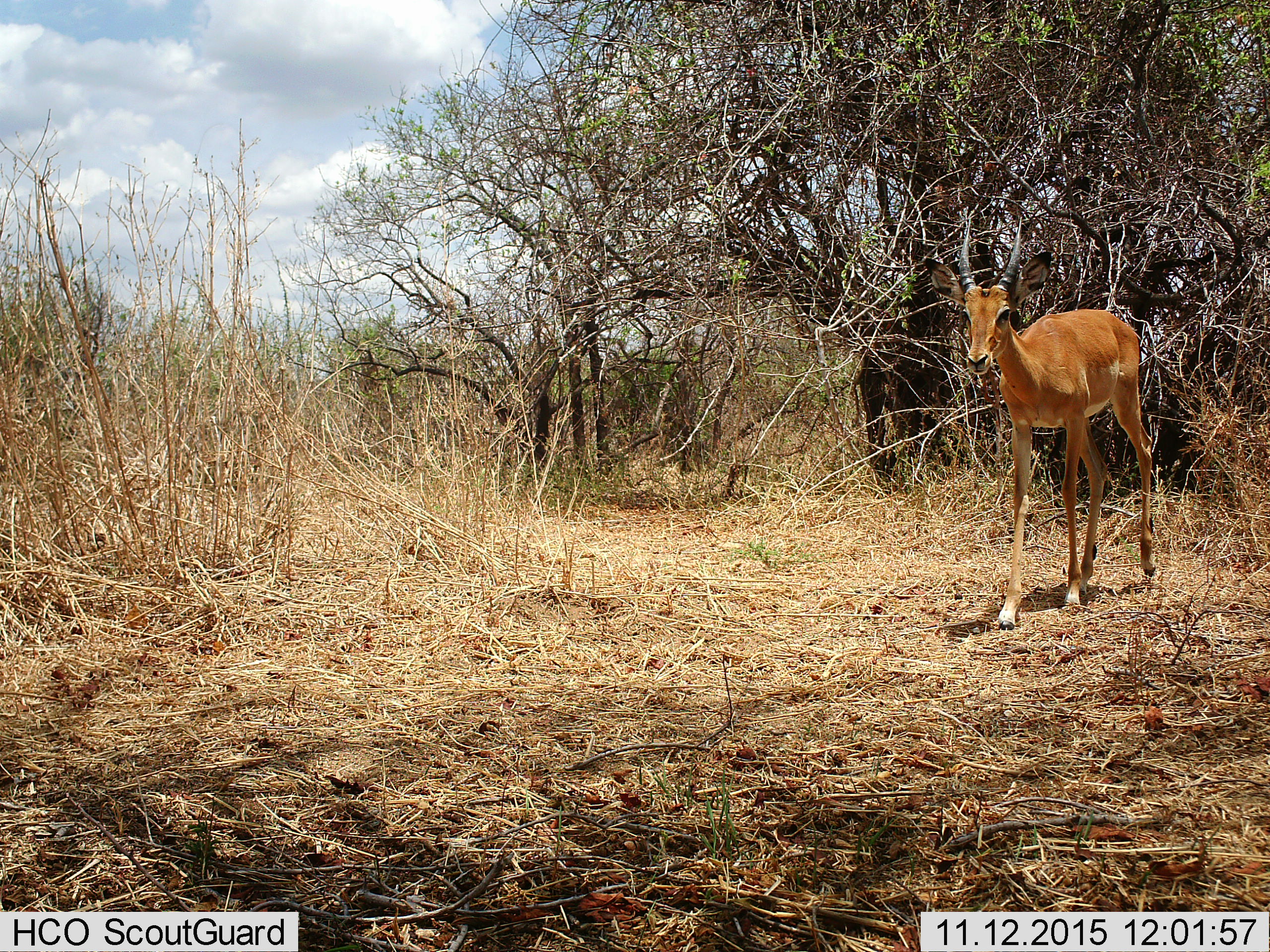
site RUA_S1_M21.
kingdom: Animalia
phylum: Chordata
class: Mammalia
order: Artiodactyla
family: Bovidae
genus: Aepyceros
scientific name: Aepyceros melampus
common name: impala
Impala (Aepyceros melampus), count 1. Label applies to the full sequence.